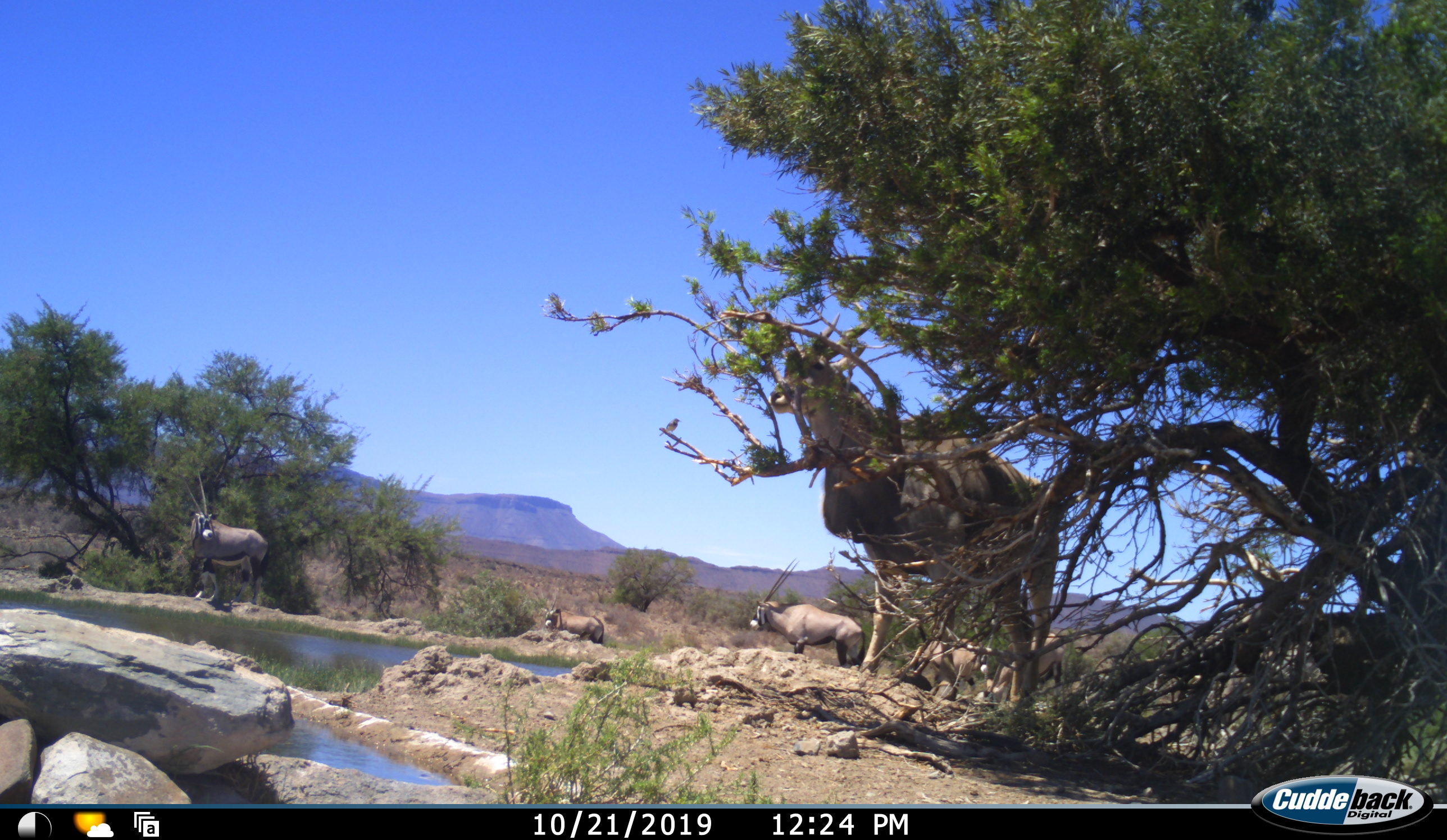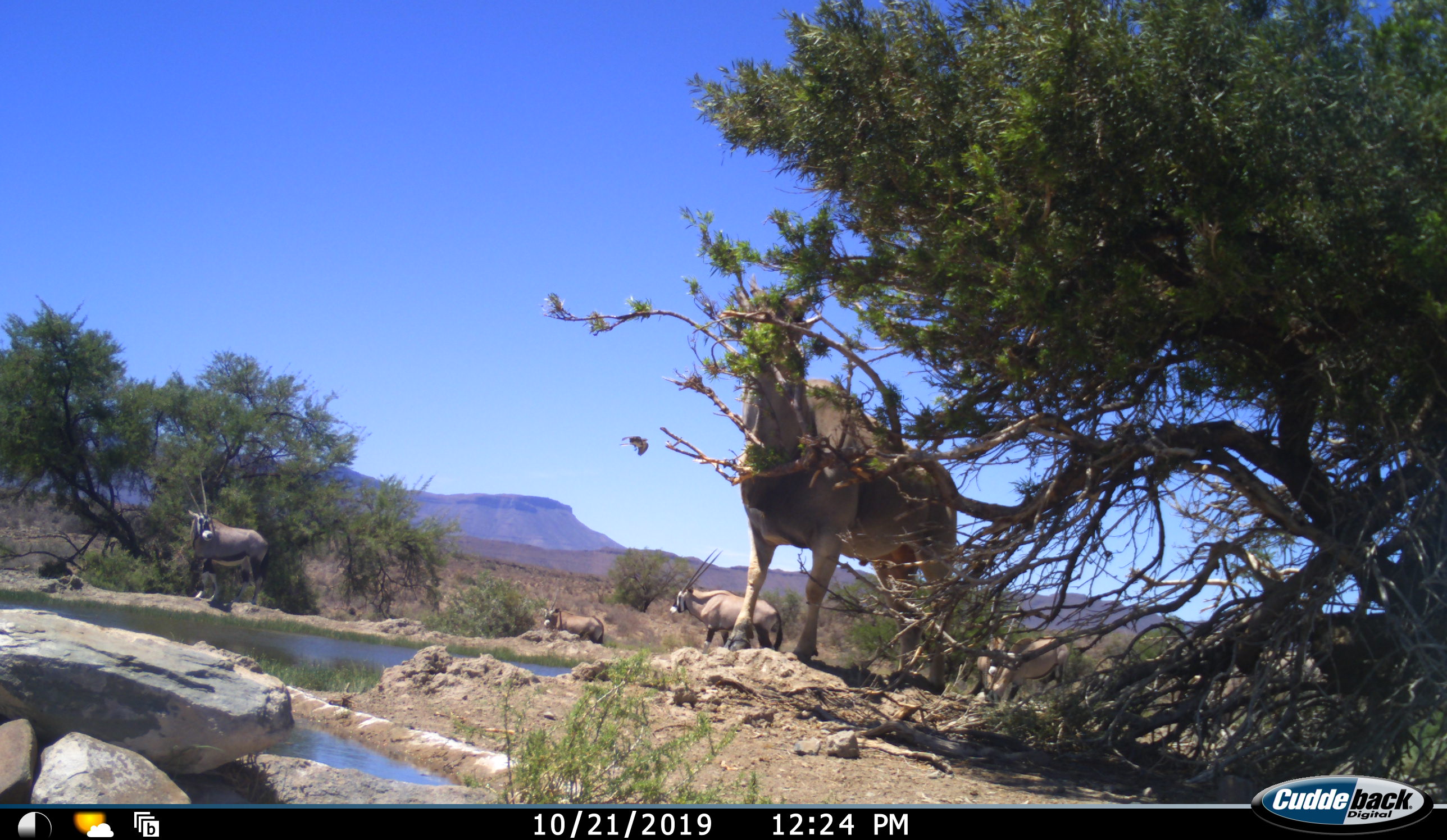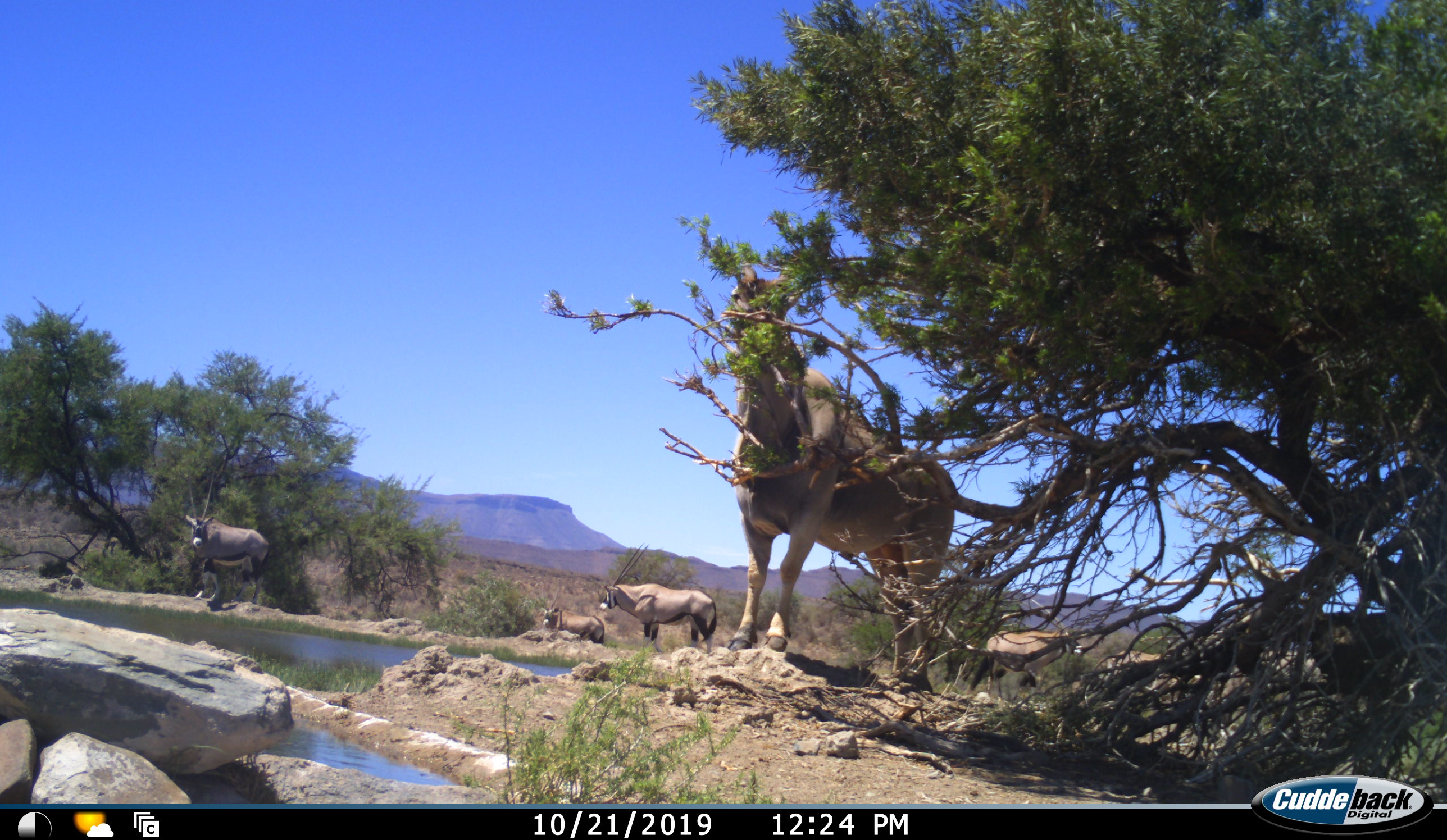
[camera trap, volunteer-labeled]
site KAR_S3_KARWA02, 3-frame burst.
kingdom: Animalia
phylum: Chordata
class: Mammalia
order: Artiodactyla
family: Bovidae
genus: Tragelaphus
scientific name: Tragelaphus oryx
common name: eland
Eland (Tragelaphus oryx), count 1. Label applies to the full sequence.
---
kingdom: Animalia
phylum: Chordata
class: Mammalia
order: Artiodactyla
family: Bovidae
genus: Oryx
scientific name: Oryx gazella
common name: gemsbok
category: oryx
Oryx (gemsbok) (Oryx gazella), count 5. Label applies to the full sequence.